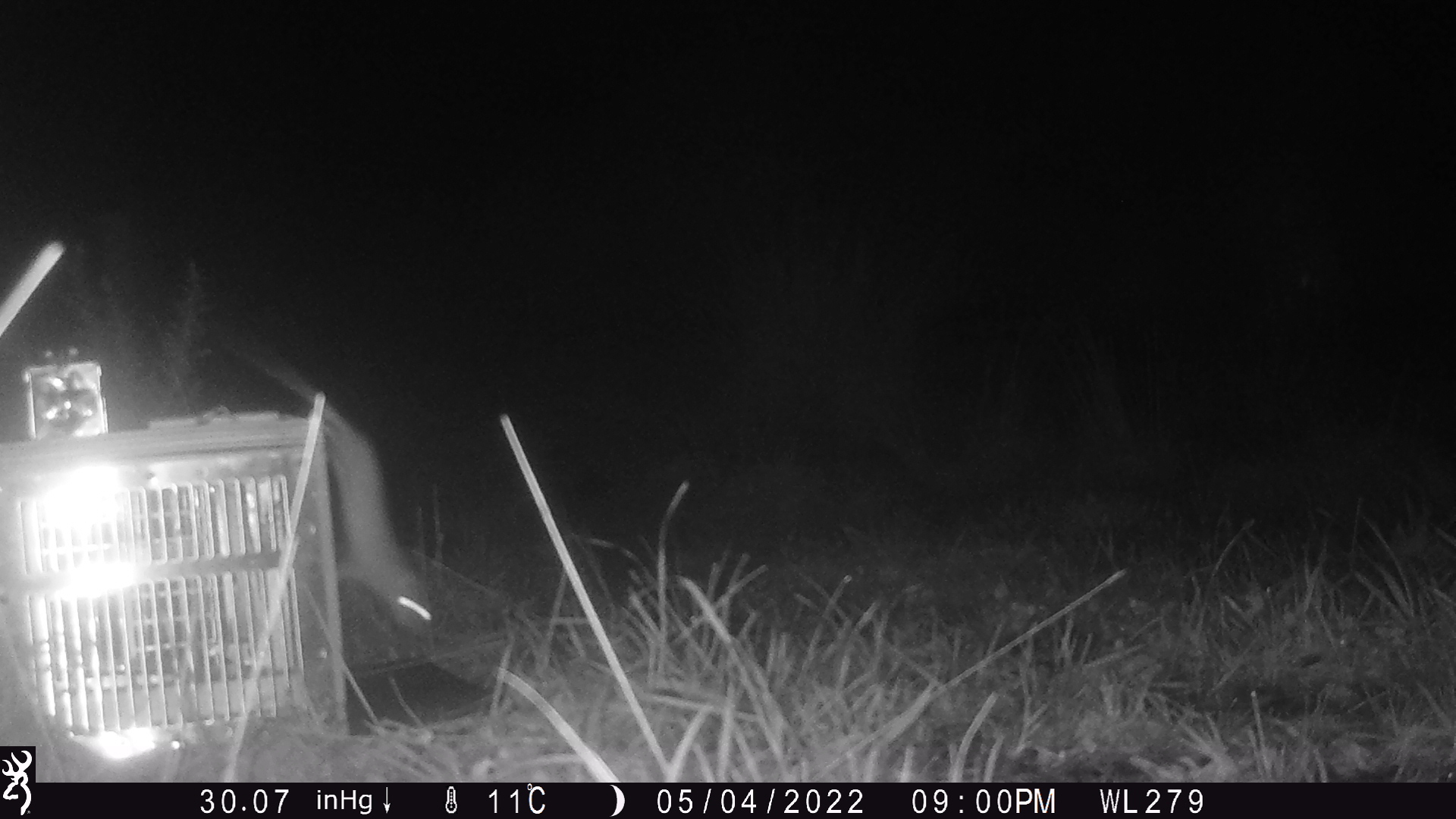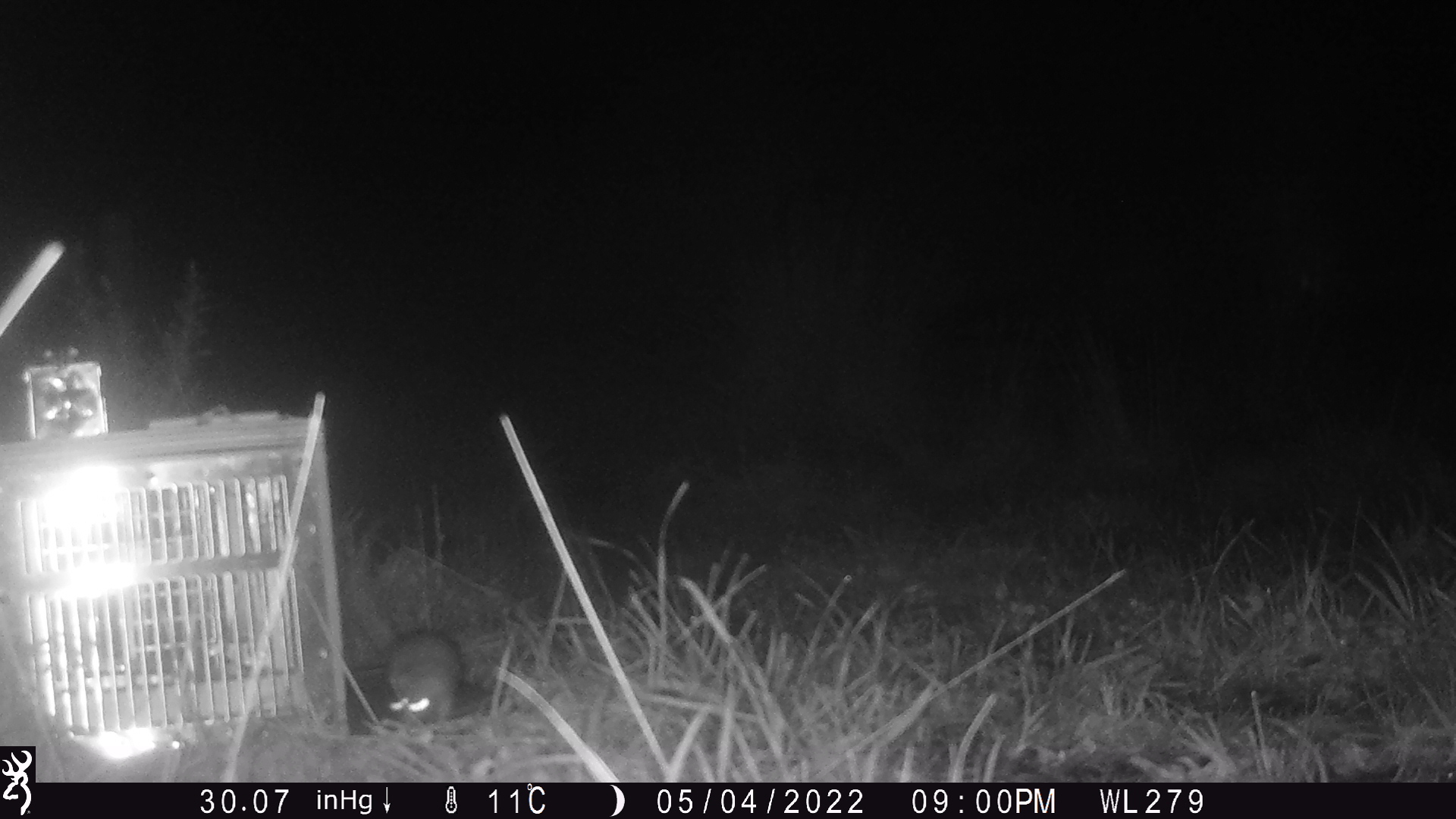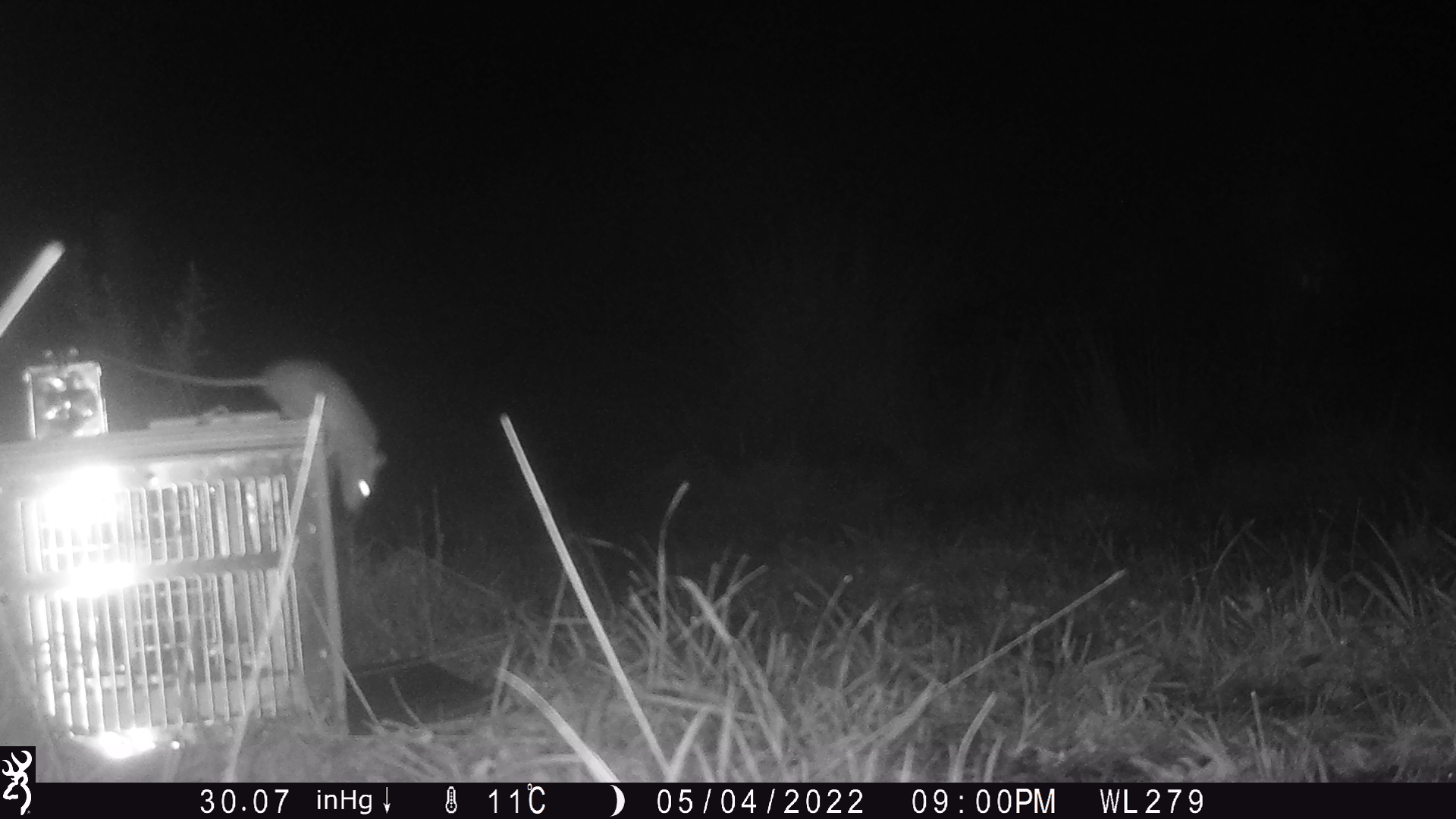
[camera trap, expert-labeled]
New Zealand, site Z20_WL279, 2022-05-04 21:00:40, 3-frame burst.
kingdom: Animalia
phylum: Chordata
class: Mammalia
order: Rodentia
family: Muridae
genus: Rattus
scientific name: Rattus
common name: rat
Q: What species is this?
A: Rat (Rattus).